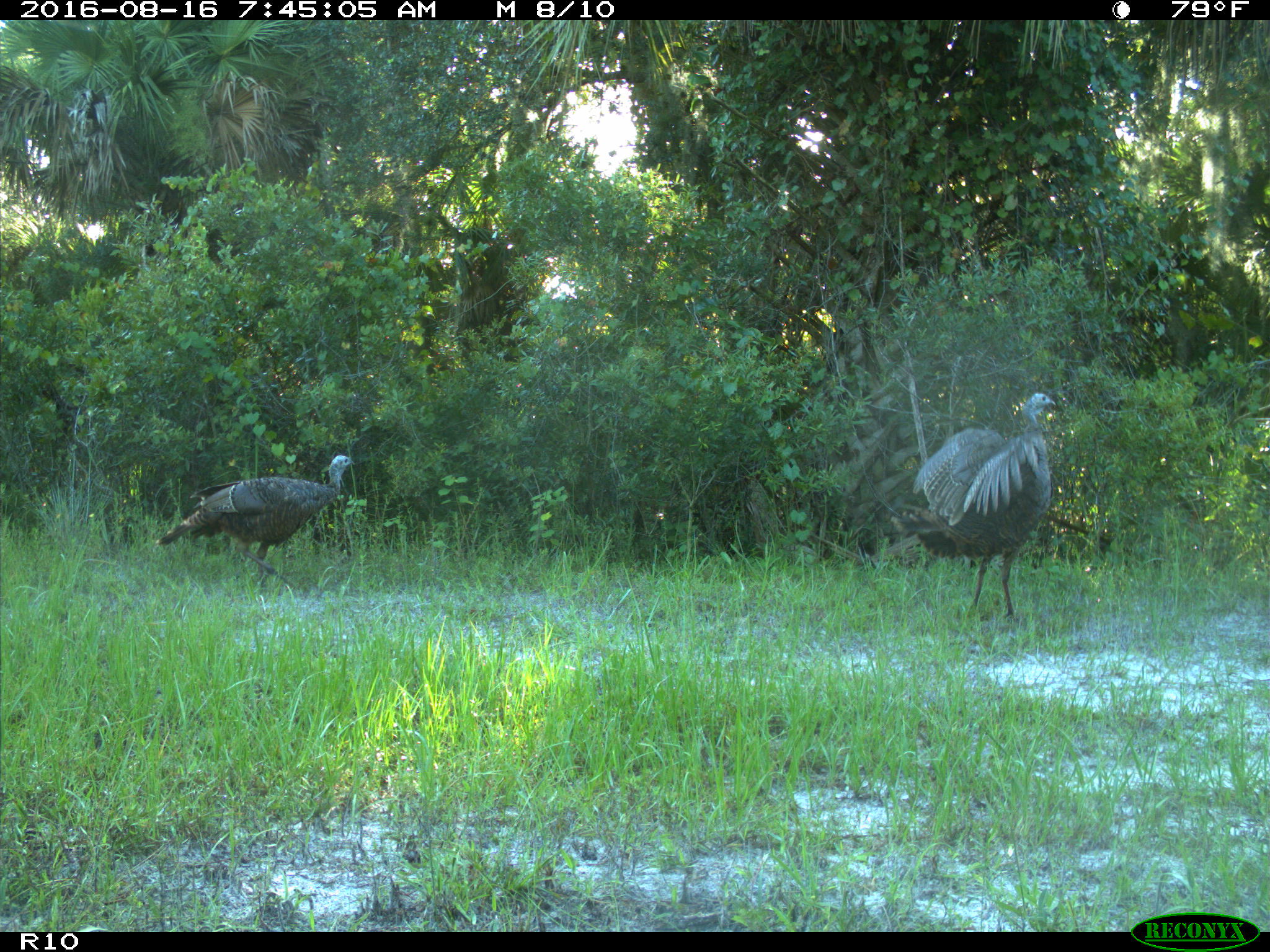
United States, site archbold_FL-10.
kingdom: Animalia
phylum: Chordata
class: Aves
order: Galliformes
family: Phasianidae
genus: Meleagris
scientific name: Meleagris gallopavo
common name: wild turkey